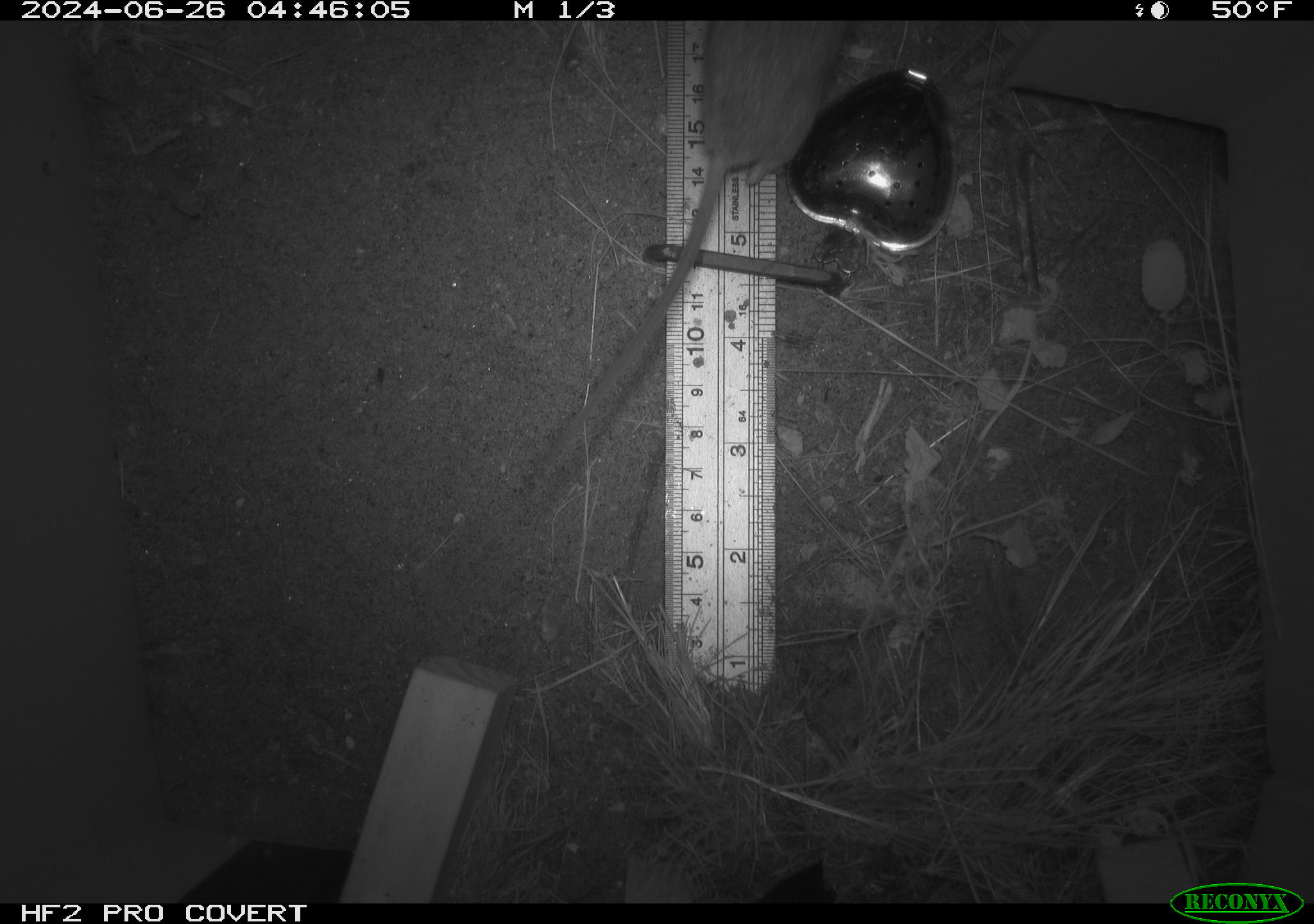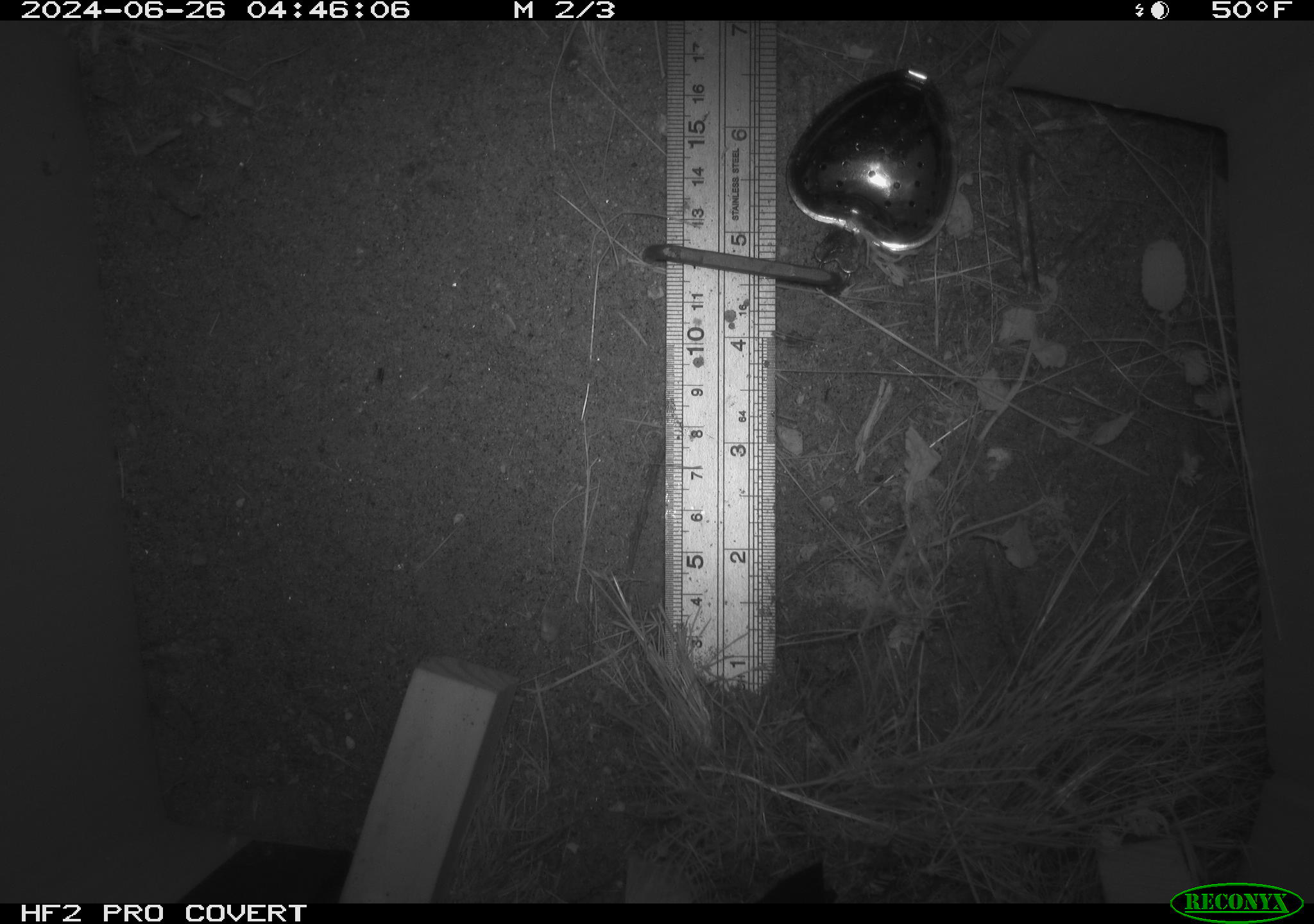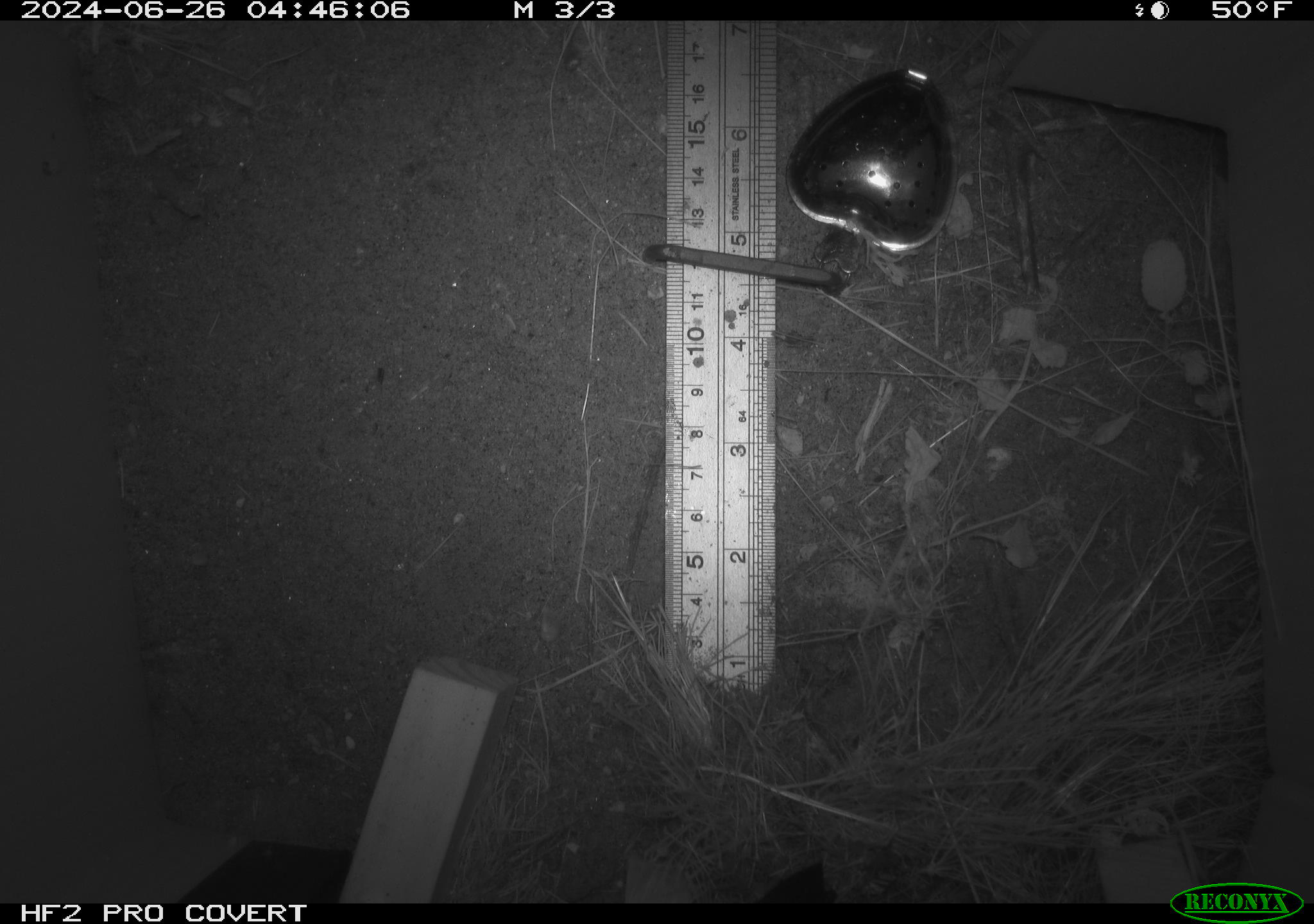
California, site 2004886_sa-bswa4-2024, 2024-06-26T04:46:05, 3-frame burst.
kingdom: Animalia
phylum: Chordata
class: Mammalia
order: Rodentia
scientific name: Rodentia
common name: rodent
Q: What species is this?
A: Rodent (Rodentia).